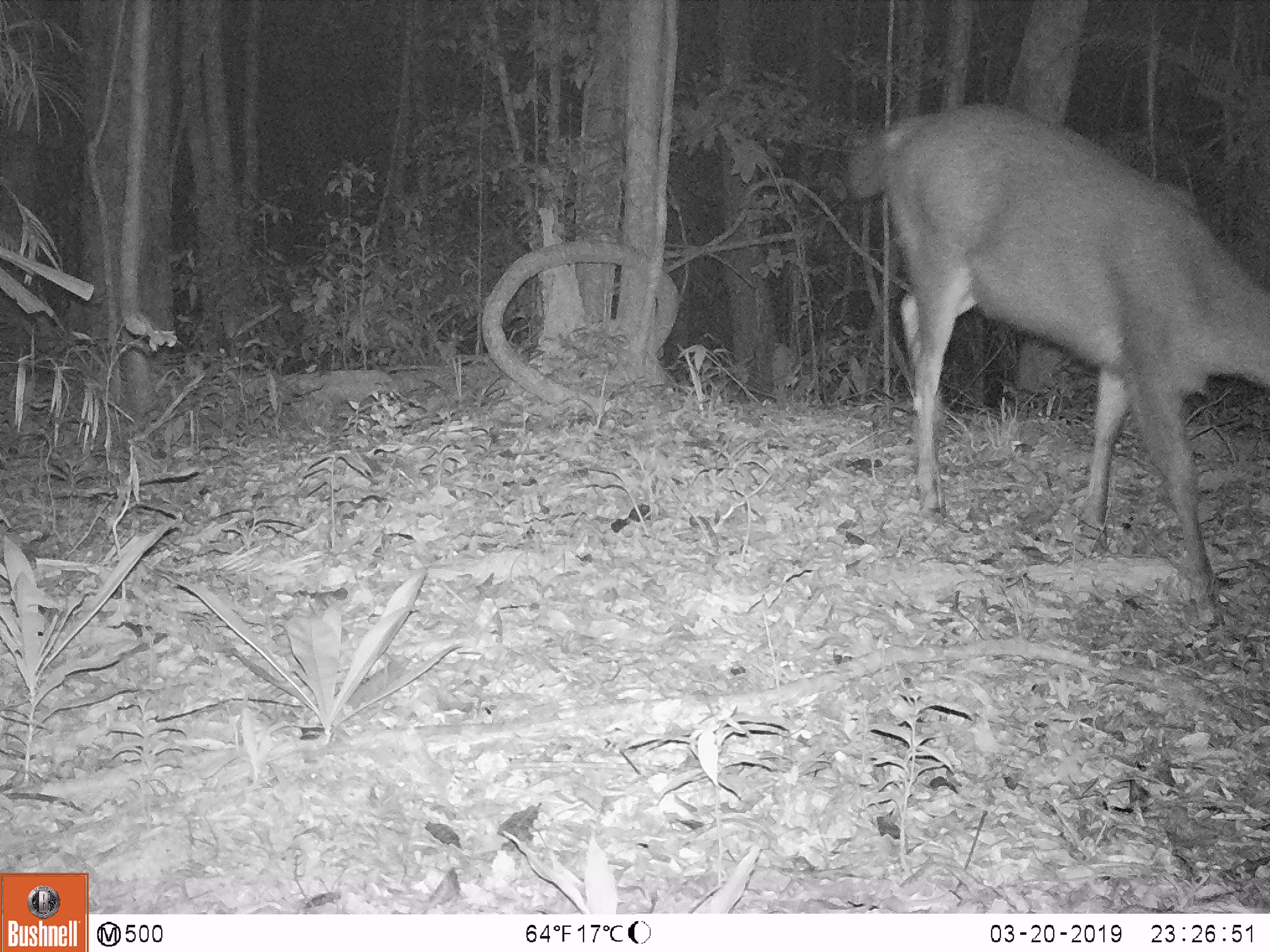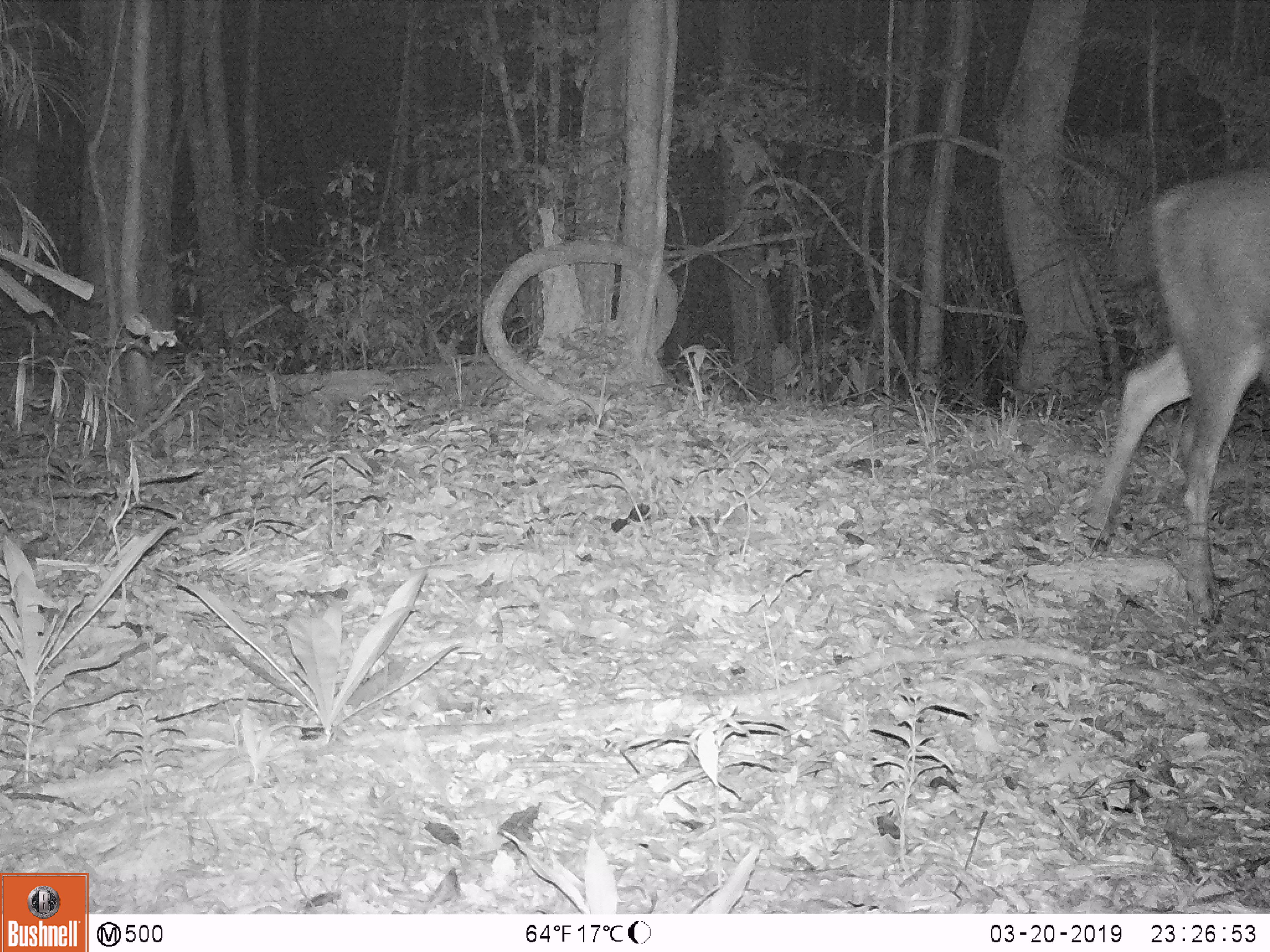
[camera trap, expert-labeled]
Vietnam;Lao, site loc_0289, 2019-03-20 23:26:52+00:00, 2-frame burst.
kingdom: Animalia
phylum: Chordata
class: Mammalia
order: Artiodactyla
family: Cervidae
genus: Rusa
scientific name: Rusa unicolor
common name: sambar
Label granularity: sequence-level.